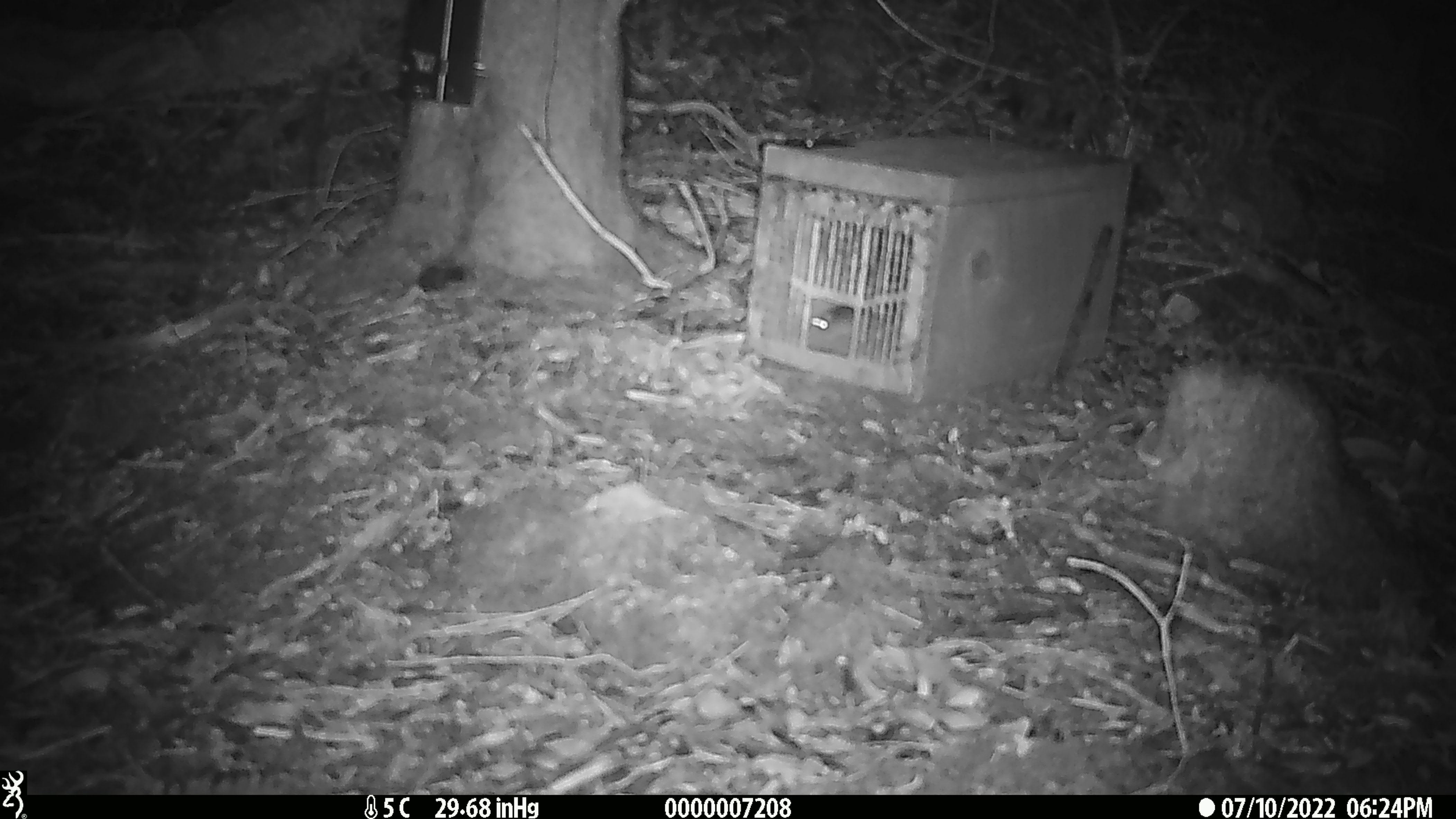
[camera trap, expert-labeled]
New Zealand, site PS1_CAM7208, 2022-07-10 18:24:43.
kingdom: Animalia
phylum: Chordata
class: Mammalia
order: Rodentia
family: Muridae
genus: Mus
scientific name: Mus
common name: mouse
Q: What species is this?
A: Mouse (Mus).